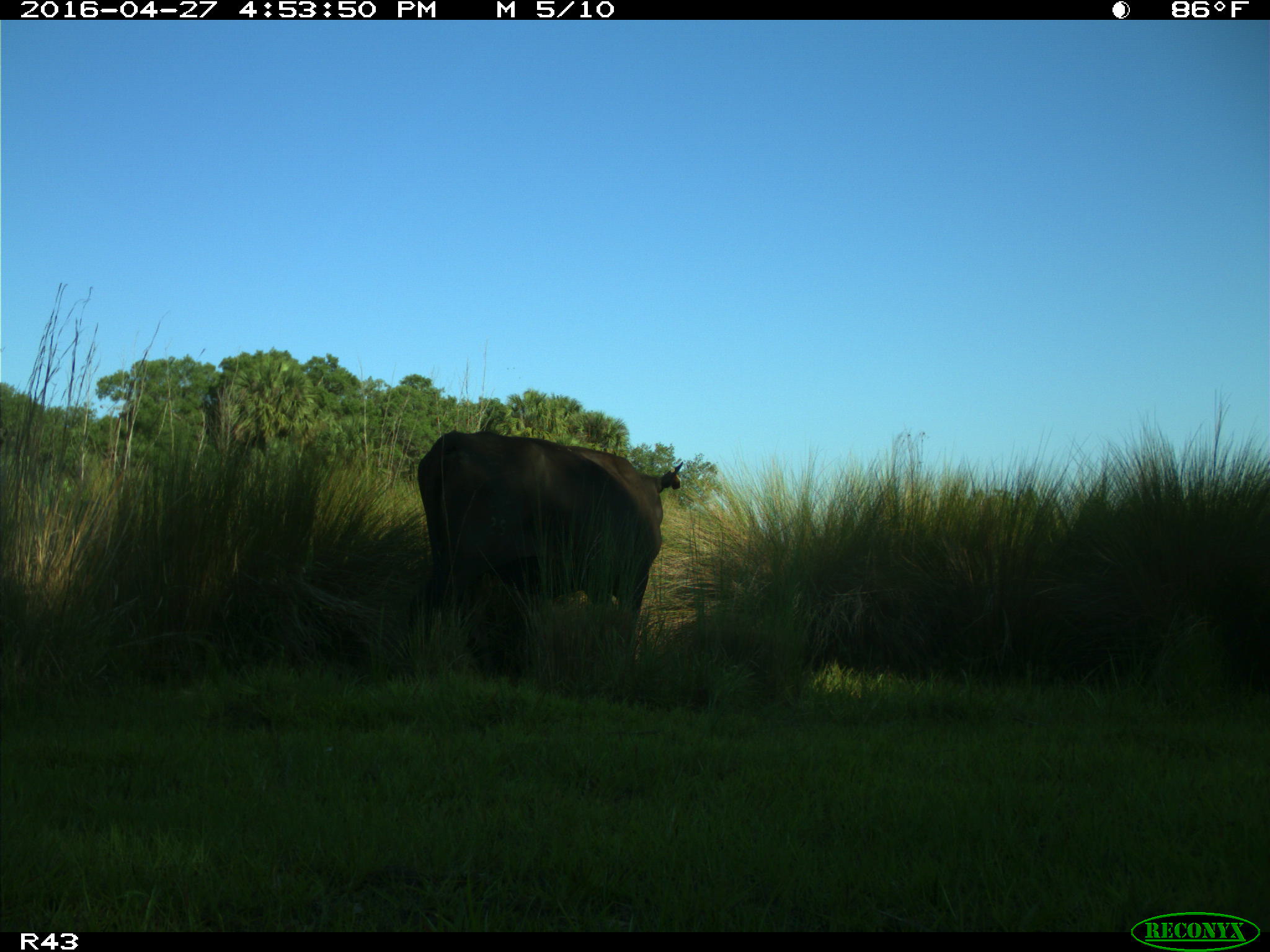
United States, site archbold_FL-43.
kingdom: Animalia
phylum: Chordata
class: Mammalia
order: Artiodactyla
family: Bovidae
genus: Bos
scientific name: Bos taurus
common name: domestic cow